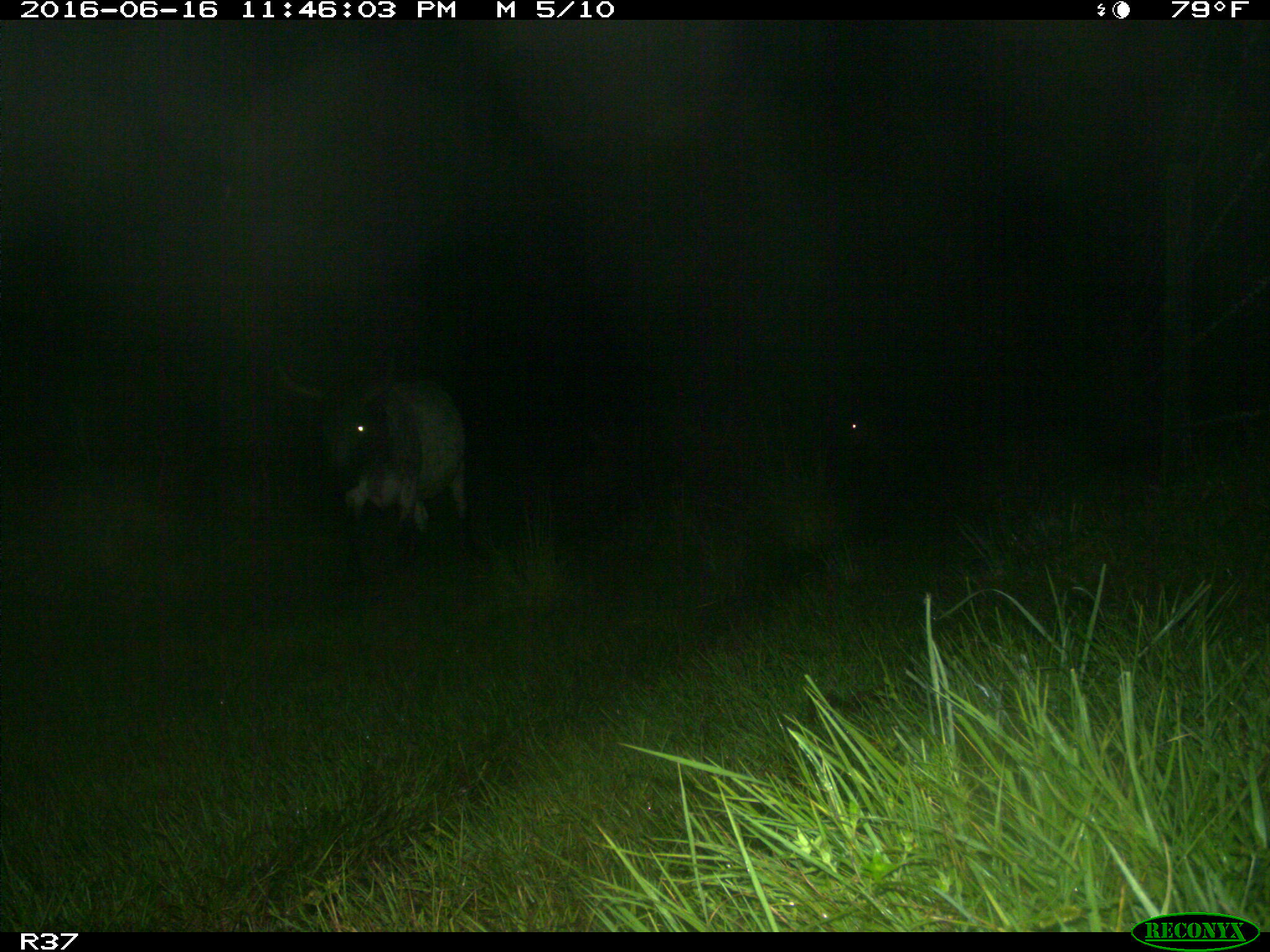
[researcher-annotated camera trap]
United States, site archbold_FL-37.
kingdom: Animalia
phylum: Chordata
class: Mammalia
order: Artiodactyla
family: Bovidae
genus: Bos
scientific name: Bos taurus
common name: domestic cow